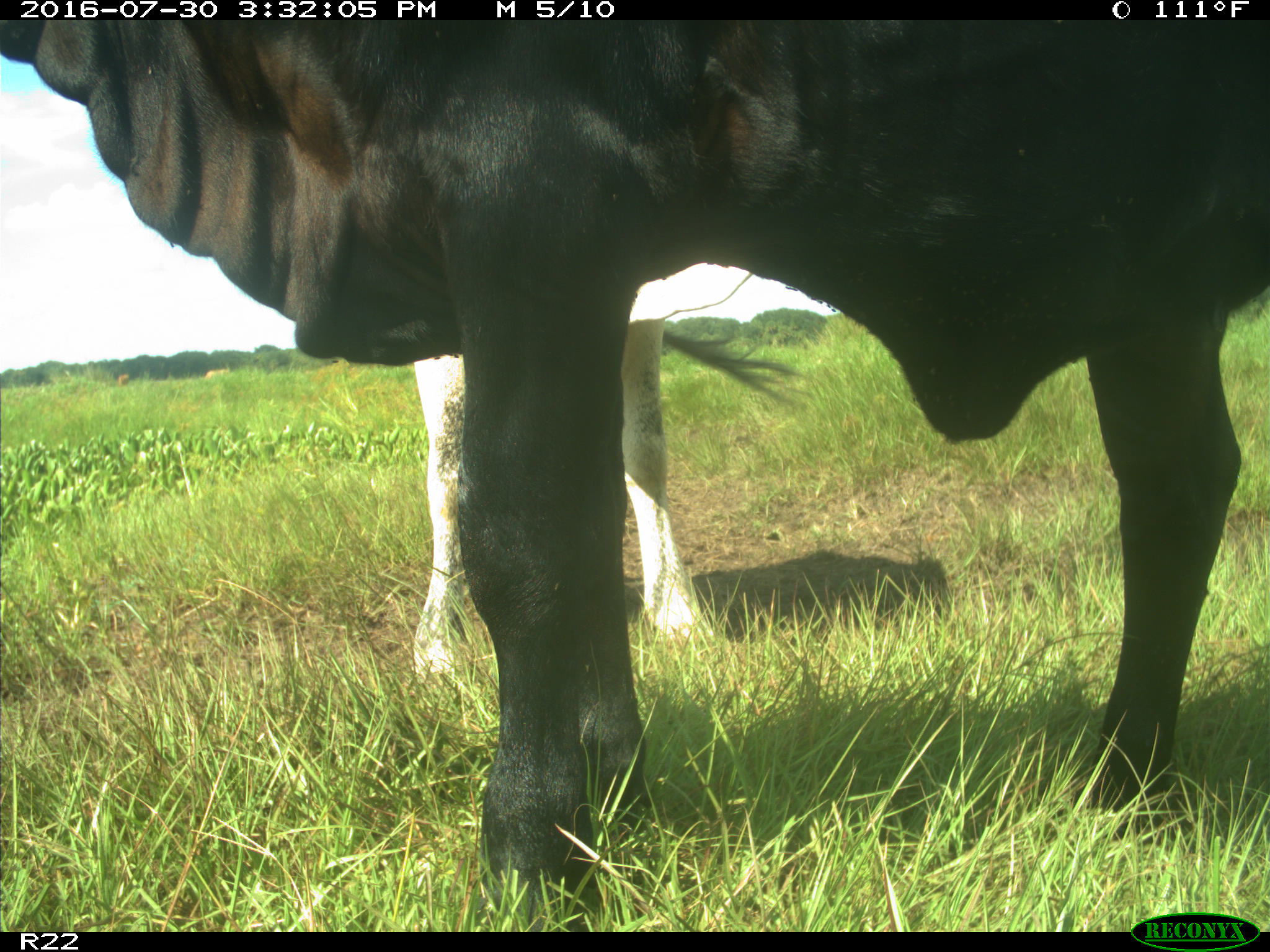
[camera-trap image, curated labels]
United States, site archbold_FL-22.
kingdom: Animalia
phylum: Chordata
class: Mammalia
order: Artiodactyla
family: Bovidae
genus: Bos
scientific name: Bos taurus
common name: domestic cow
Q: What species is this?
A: Bos taurus (domestic cow).